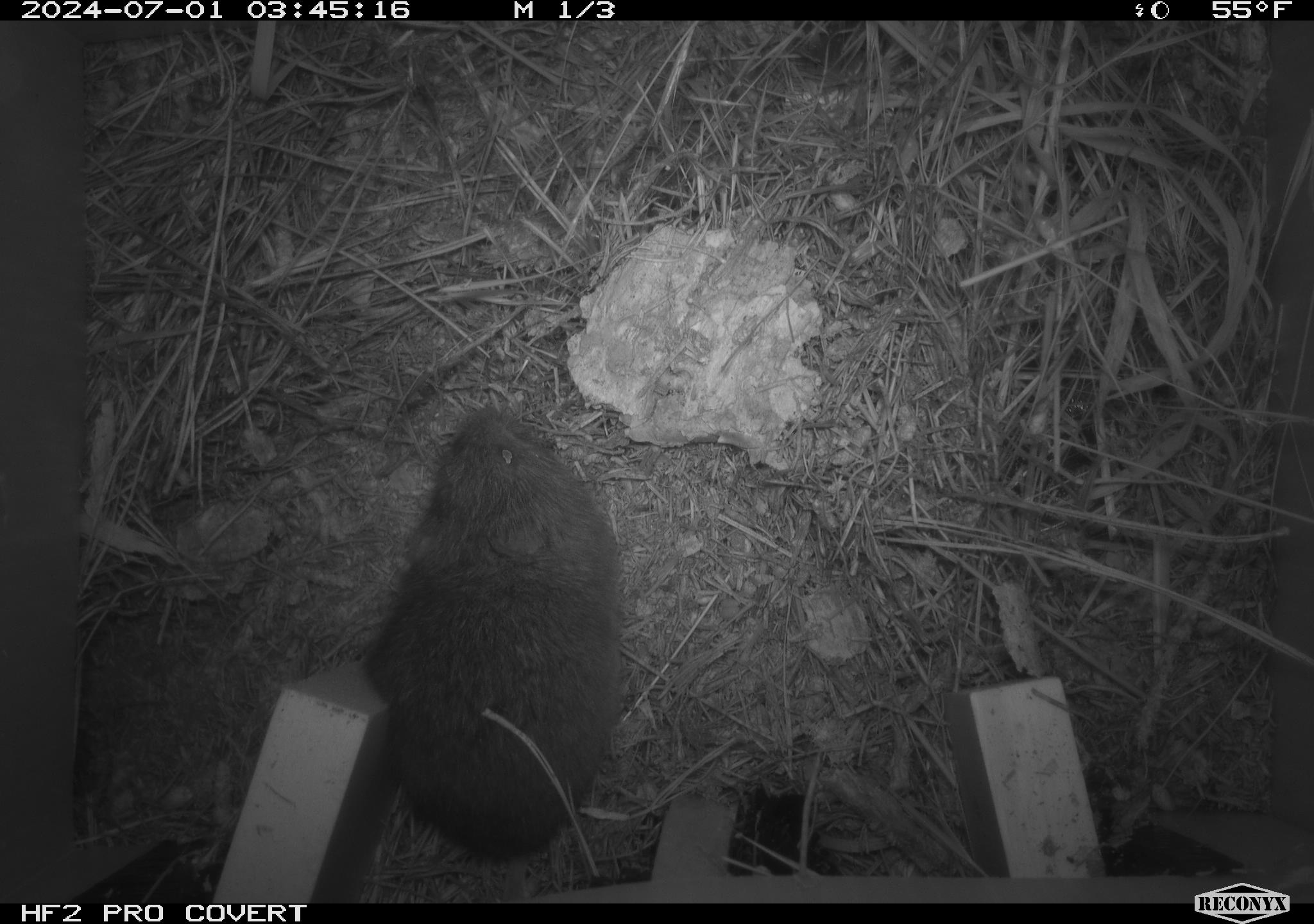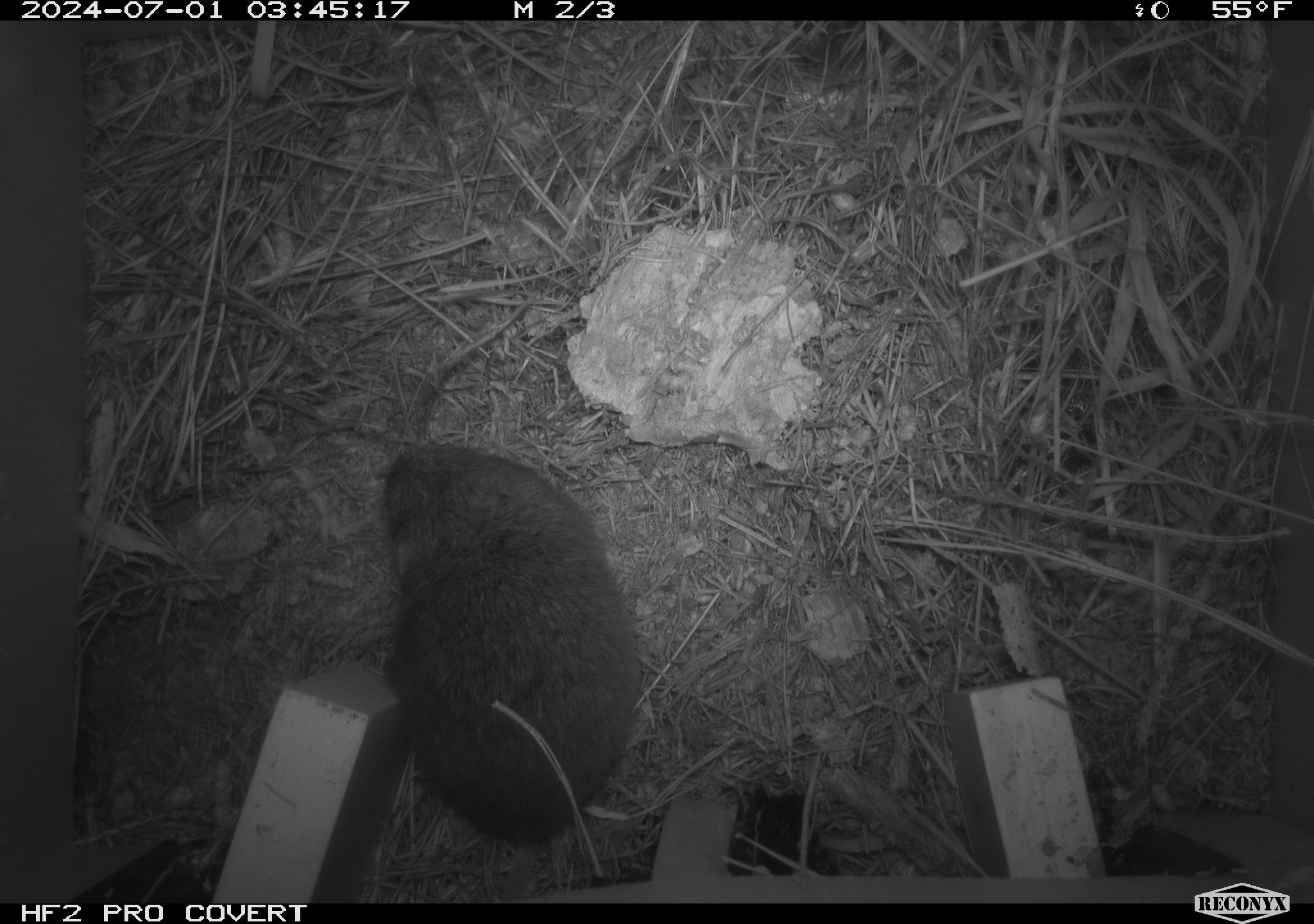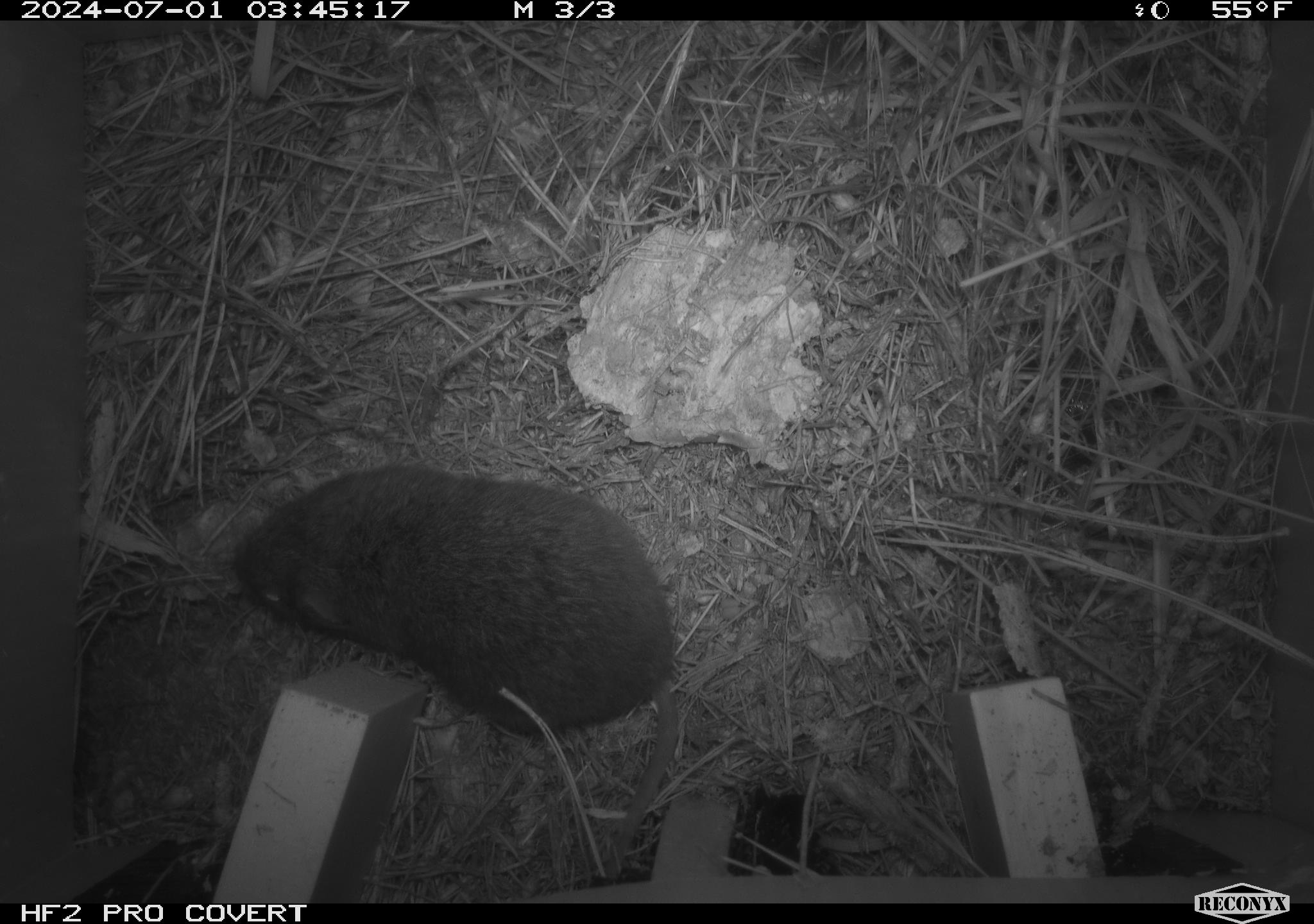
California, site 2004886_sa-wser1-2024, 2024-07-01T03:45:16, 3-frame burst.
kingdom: Animalia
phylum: Chordata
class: Mammalia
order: Rodentia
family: Cricetidae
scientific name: Arvicolinae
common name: voles, lemmings, and muskrats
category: arvicolinae subfamily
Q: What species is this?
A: Arvicolinae subfamily (voles, lemmings, and muskrats) (Arvicolinae).